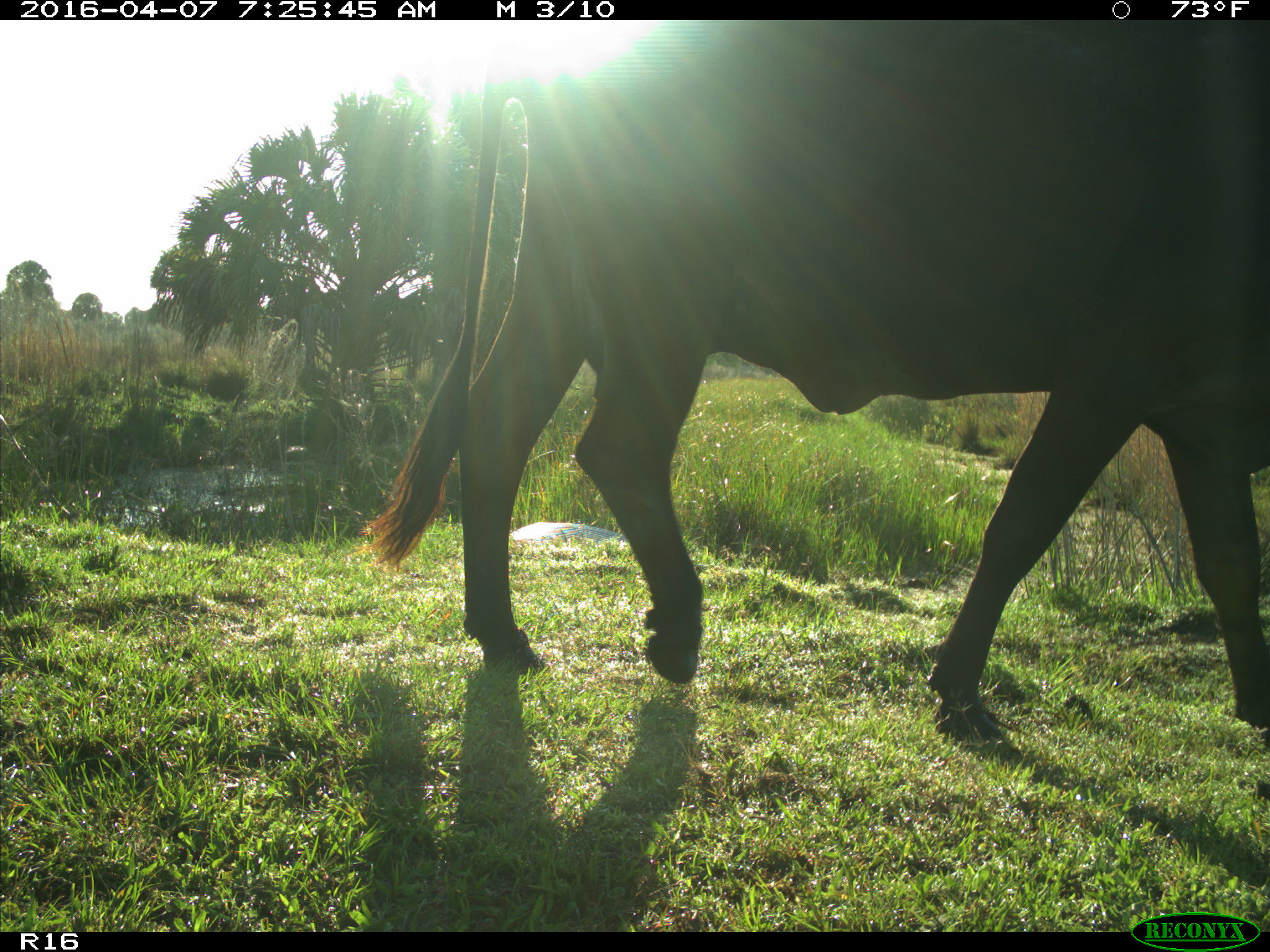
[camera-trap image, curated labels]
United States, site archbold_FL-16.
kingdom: Animalia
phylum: Chordata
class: Mammalia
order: Artiodactyla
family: Bovidae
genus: Bos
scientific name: Bos taurus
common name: domestic cow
Bos taurus (domestic cow).